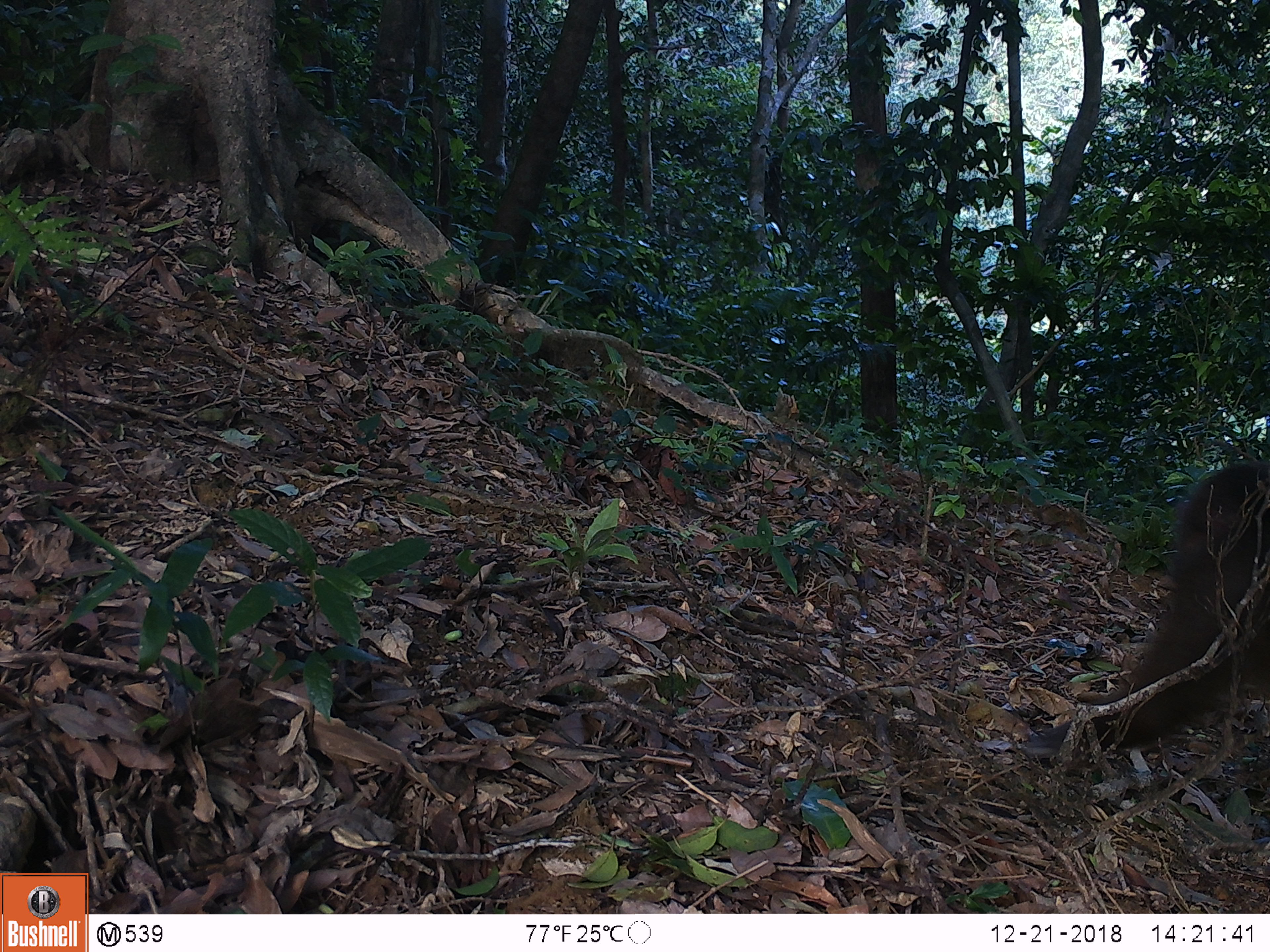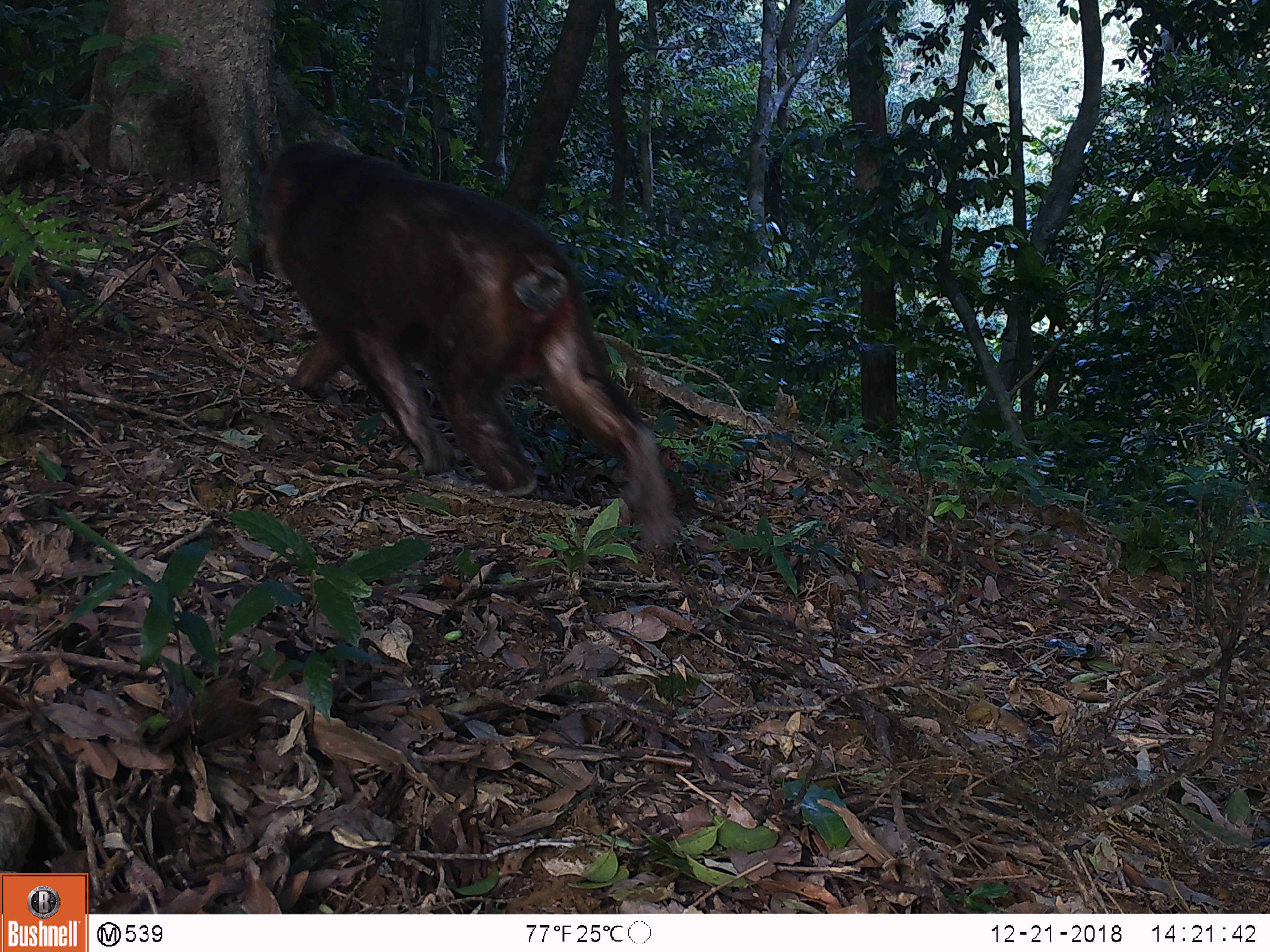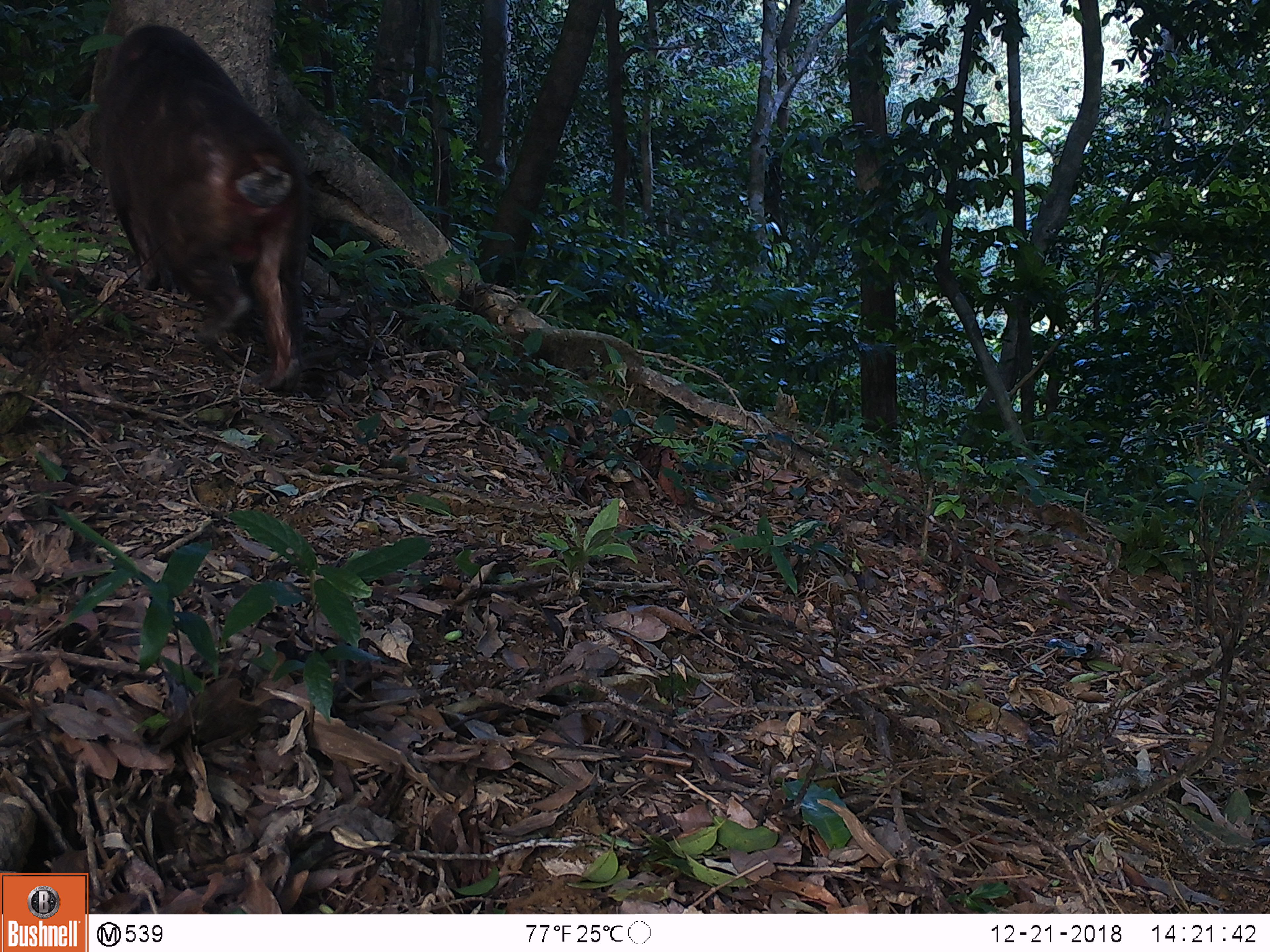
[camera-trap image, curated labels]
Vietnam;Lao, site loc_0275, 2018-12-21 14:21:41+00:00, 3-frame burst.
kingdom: Animalia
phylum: Chordata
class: Mammalia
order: Primates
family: Cercopithecidae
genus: Macaca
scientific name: Macaca arctoides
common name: stump-tailed macaque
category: stump tailed macaque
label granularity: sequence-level